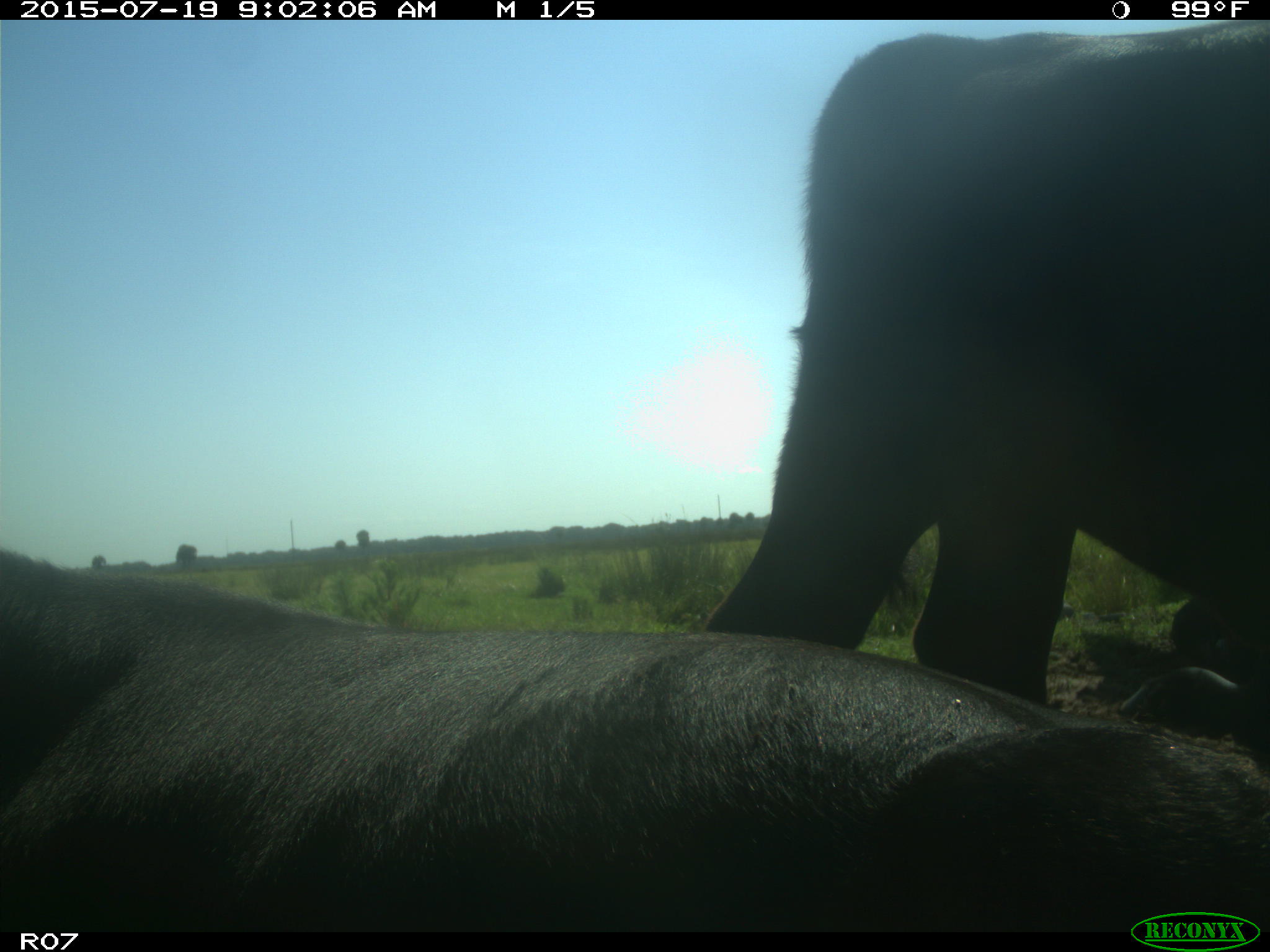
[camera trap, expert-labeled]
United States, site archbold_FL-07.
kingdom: Animalia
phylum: Chordata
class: Mammalia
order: Artiodactyla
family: Bovidae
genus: Bos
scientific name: Bos taurus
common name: domestic cow